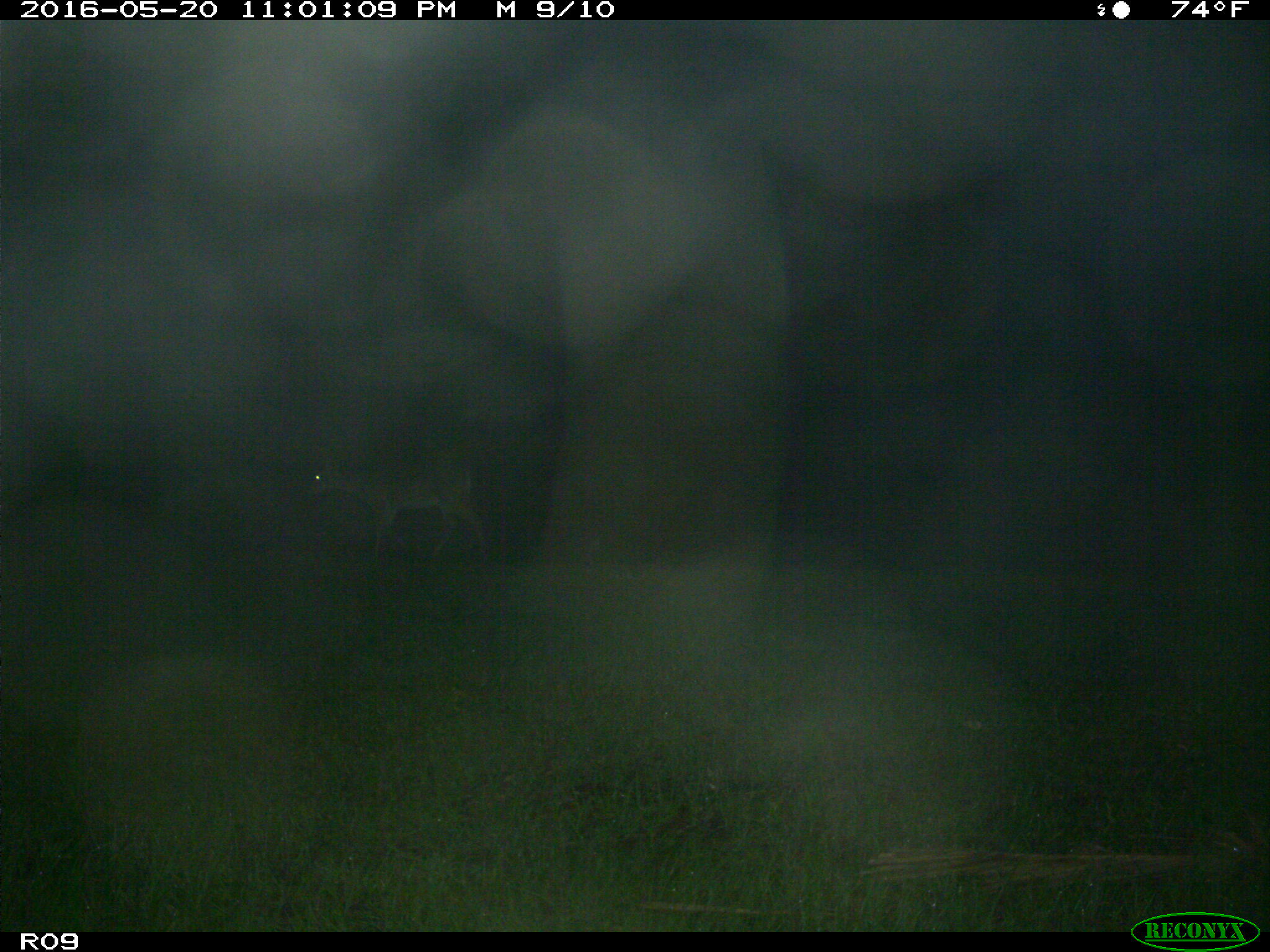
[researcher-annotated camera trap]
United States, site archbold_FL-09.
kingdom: Animalia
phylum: Chordata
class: Mammalia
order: Artiodactyla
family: Cervidae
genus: Odocoileus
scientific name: Odocoileus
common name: deer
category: unidentified deer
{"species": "unidentified deer (deer) (Odocoileus)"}